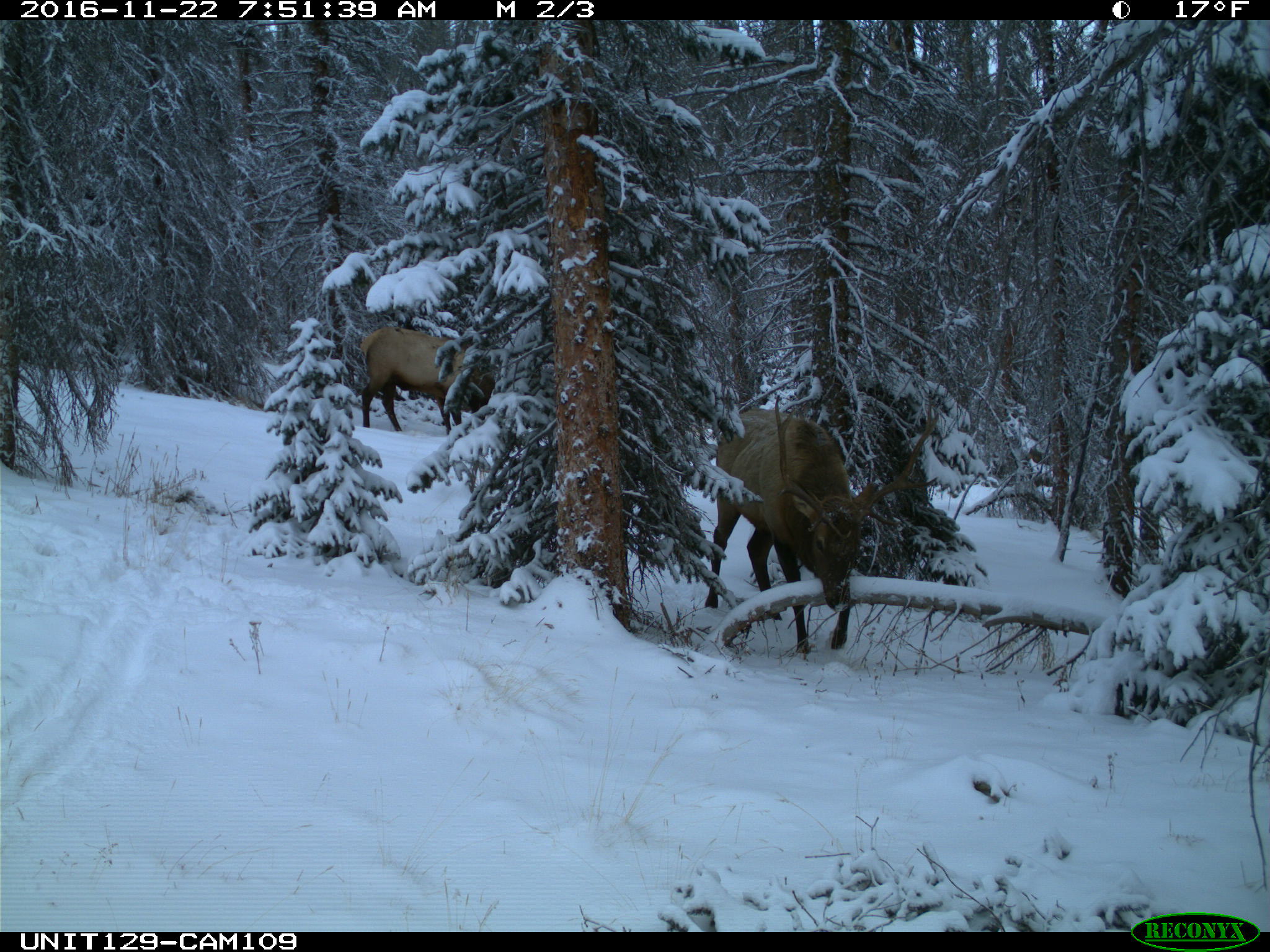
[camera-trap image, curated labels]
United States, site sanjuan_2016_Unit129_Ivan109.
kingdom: Animalia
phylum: Chordata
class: Mammalia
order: Artiodactyla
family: Cervidae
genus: Cervus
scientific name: Cervus elaphus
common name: red deer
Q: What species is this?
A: Cervus elaphus (red deer).